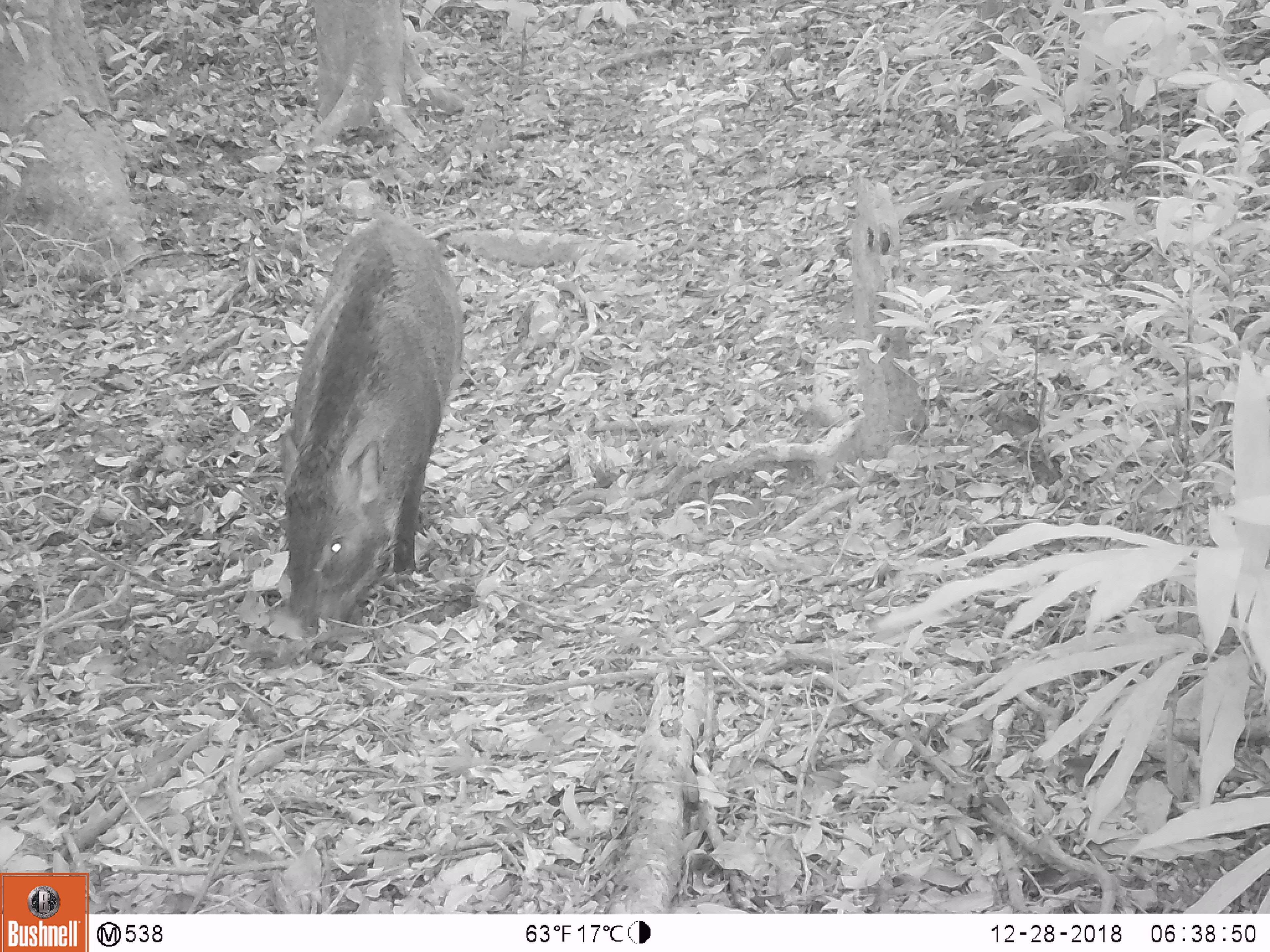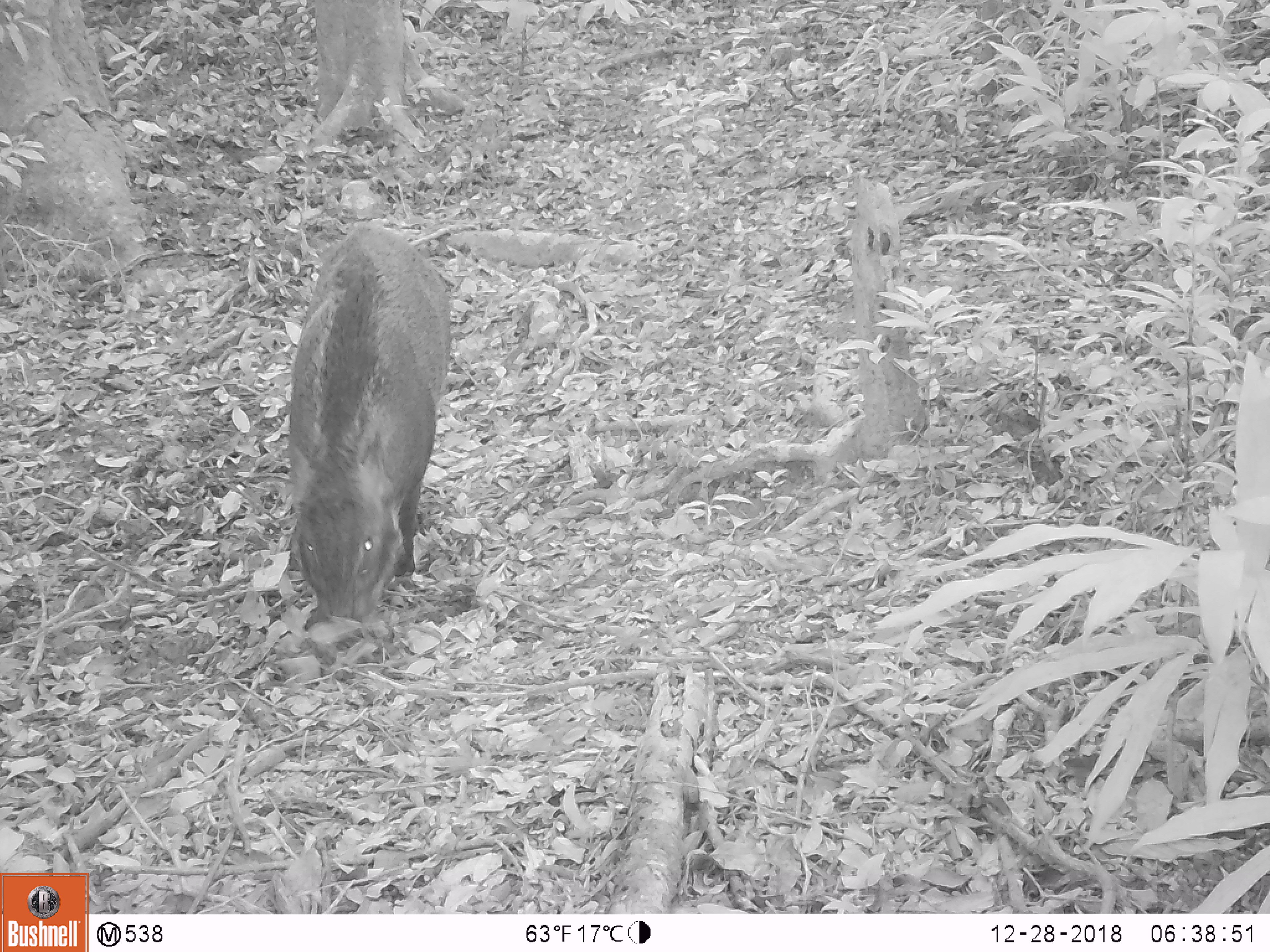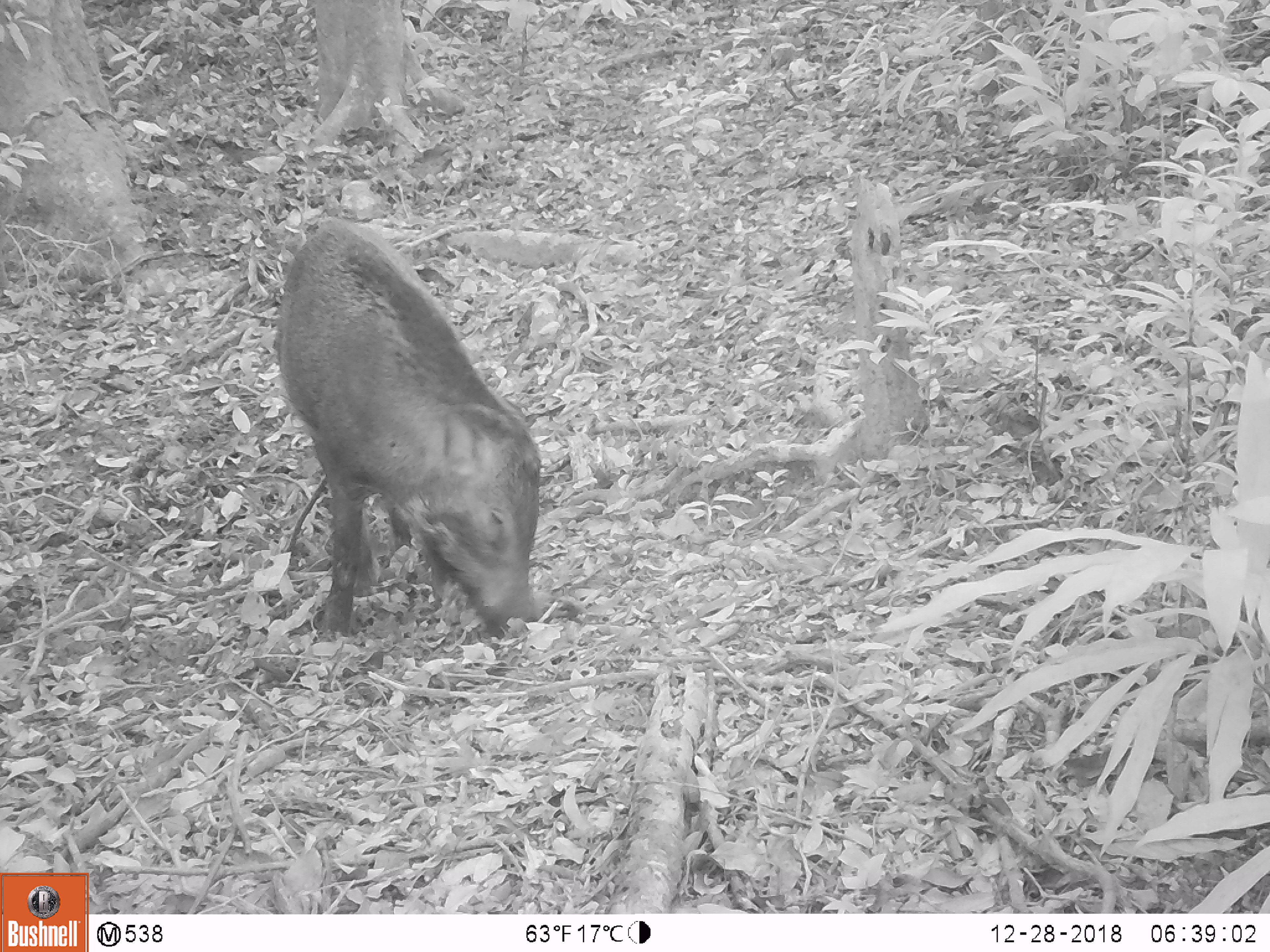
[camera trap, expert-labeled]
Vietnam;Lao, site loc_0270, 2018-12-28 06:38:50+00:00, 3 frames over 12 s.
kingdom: Animalia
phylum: Chordata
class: Mammalia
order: Artiodactyla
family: Suidae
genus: Sus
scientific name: Sus scrofa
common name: eurasian wild pig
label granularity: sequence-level